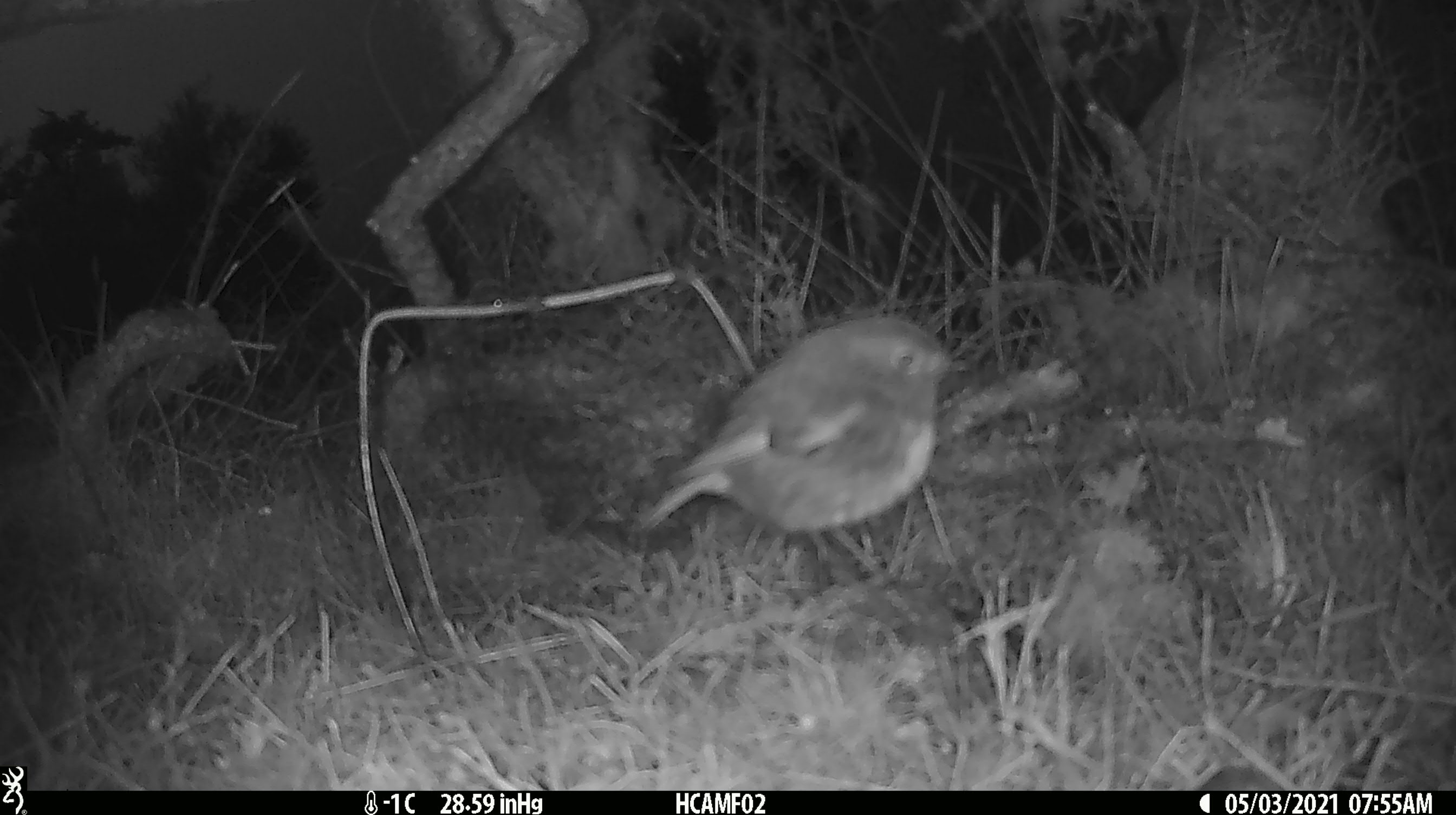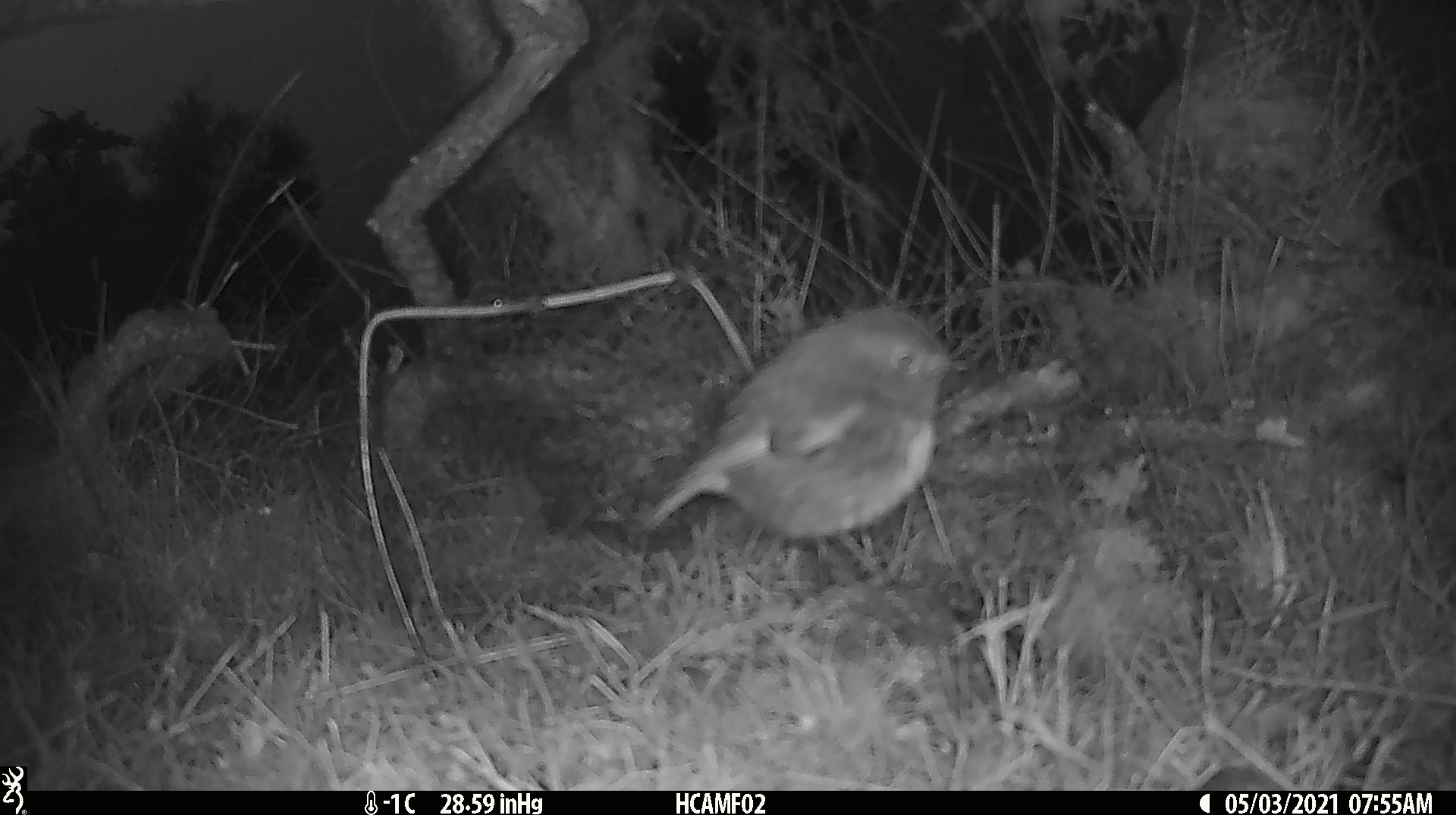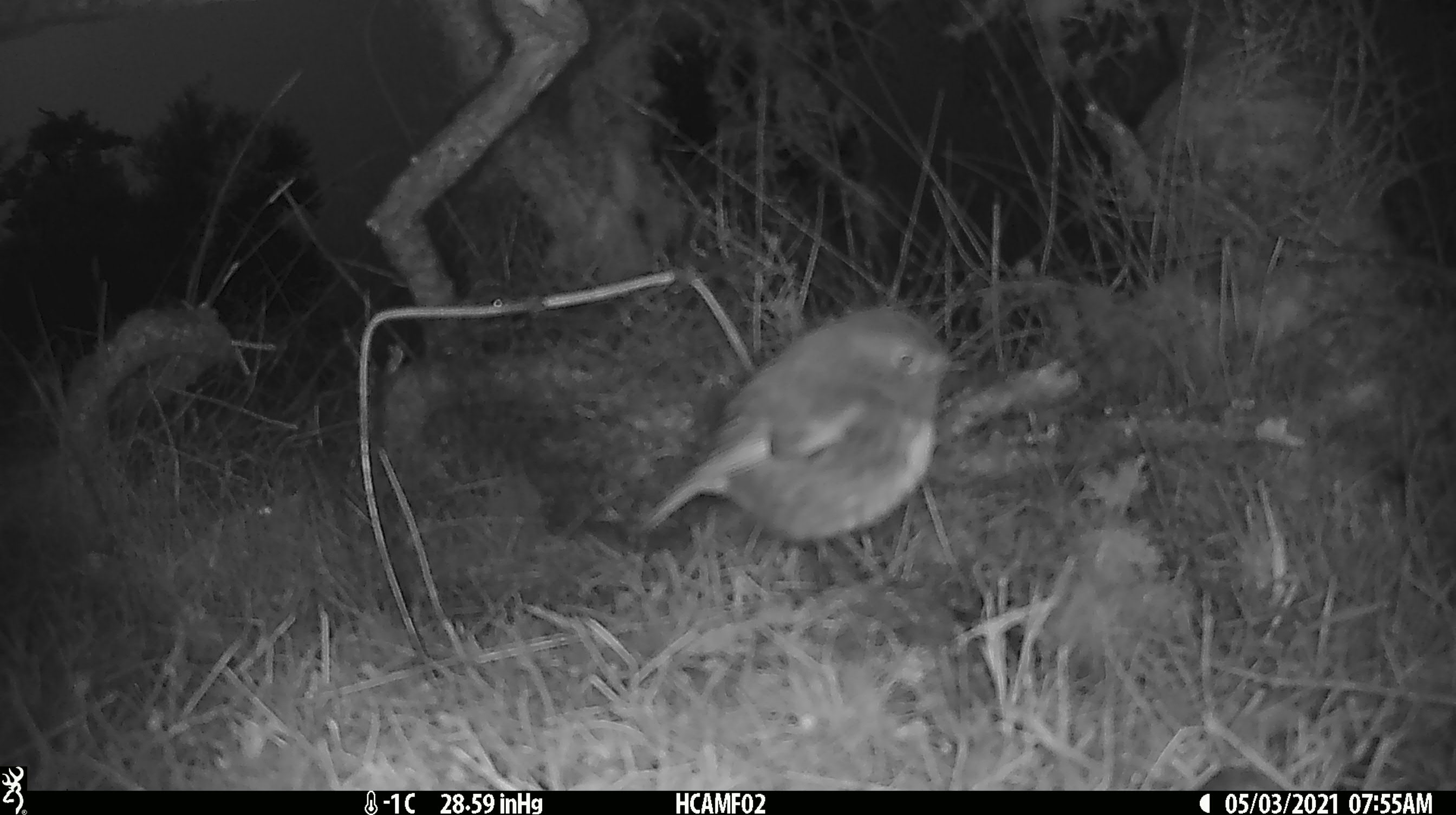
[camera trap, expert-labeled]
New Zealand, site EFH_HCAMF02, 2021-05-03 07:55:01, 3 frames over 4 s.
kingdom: Animalia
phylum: Chordata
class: Aves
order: Passeriformes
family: Petroicidae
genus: Petroica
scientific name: Petroica australis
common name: new zealand robin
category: robin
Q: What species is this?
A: Robin (new zealand robin) (Petroica australis).